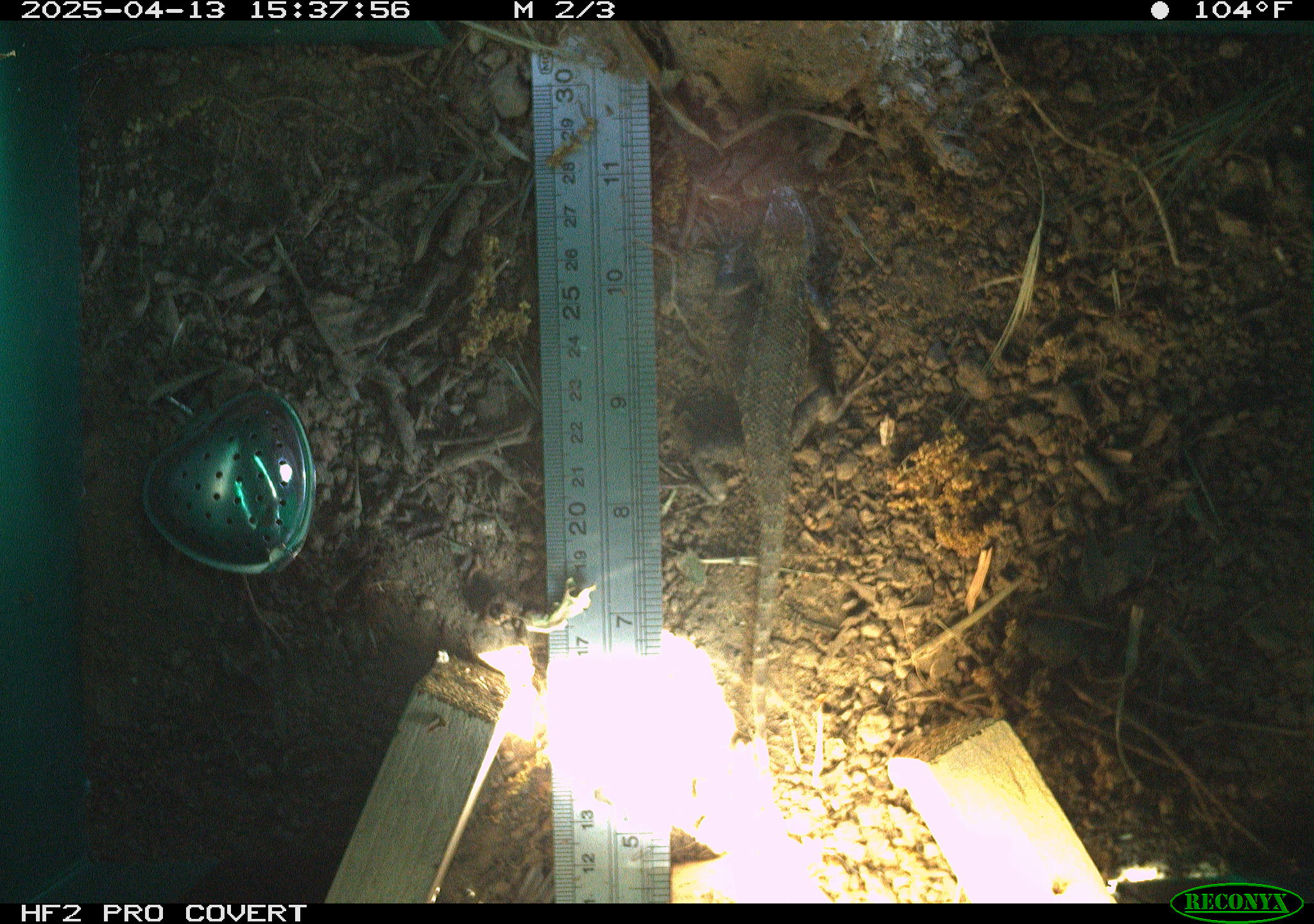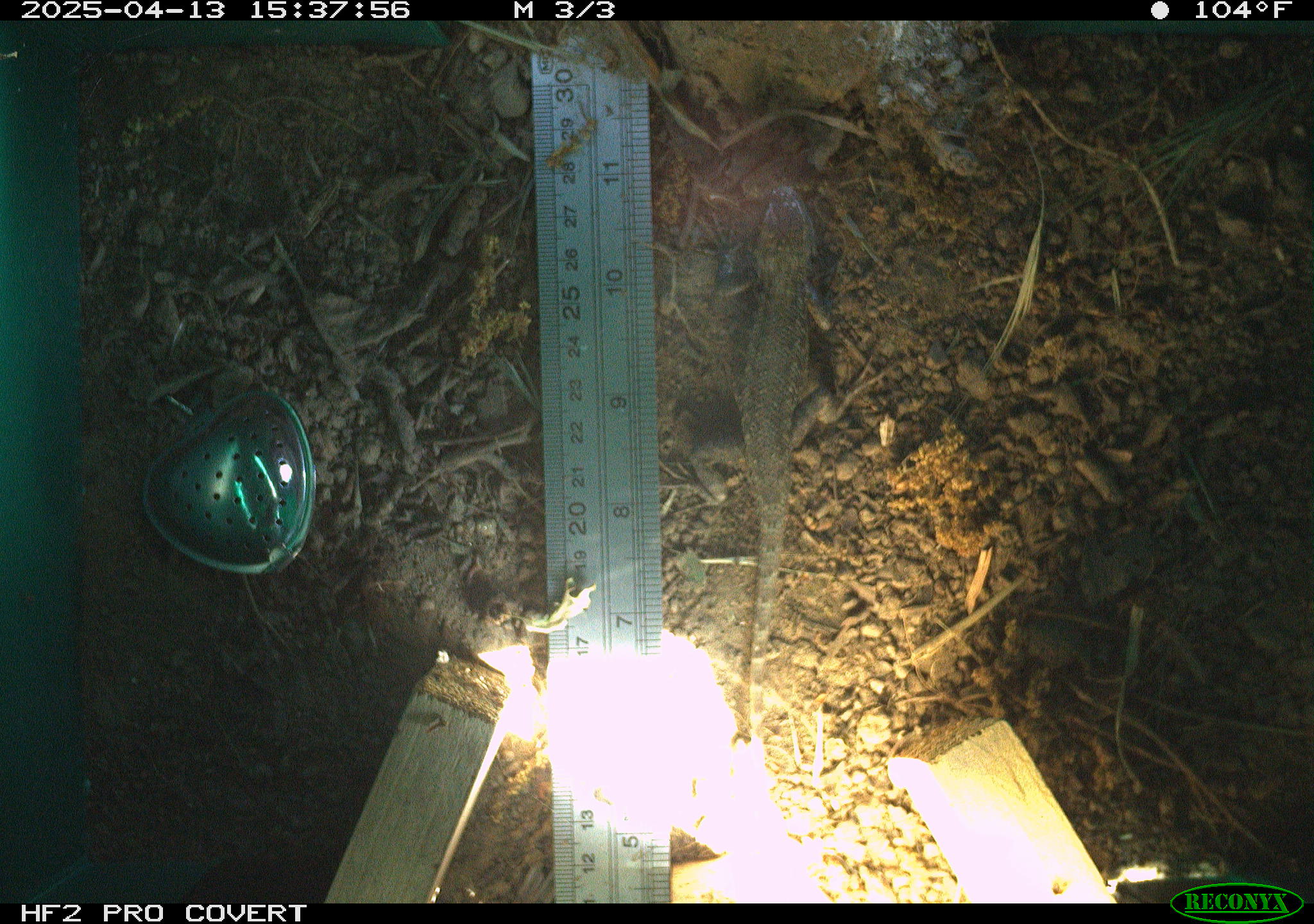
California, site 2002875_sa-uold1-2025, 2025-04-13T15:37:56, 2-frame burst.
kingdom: Animalia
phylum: Chordata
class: Reptilia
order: Squamata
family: Phrynosomatidae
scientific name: Phrynosomatidae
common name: north american spiny lizards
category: sceloporus/uta species